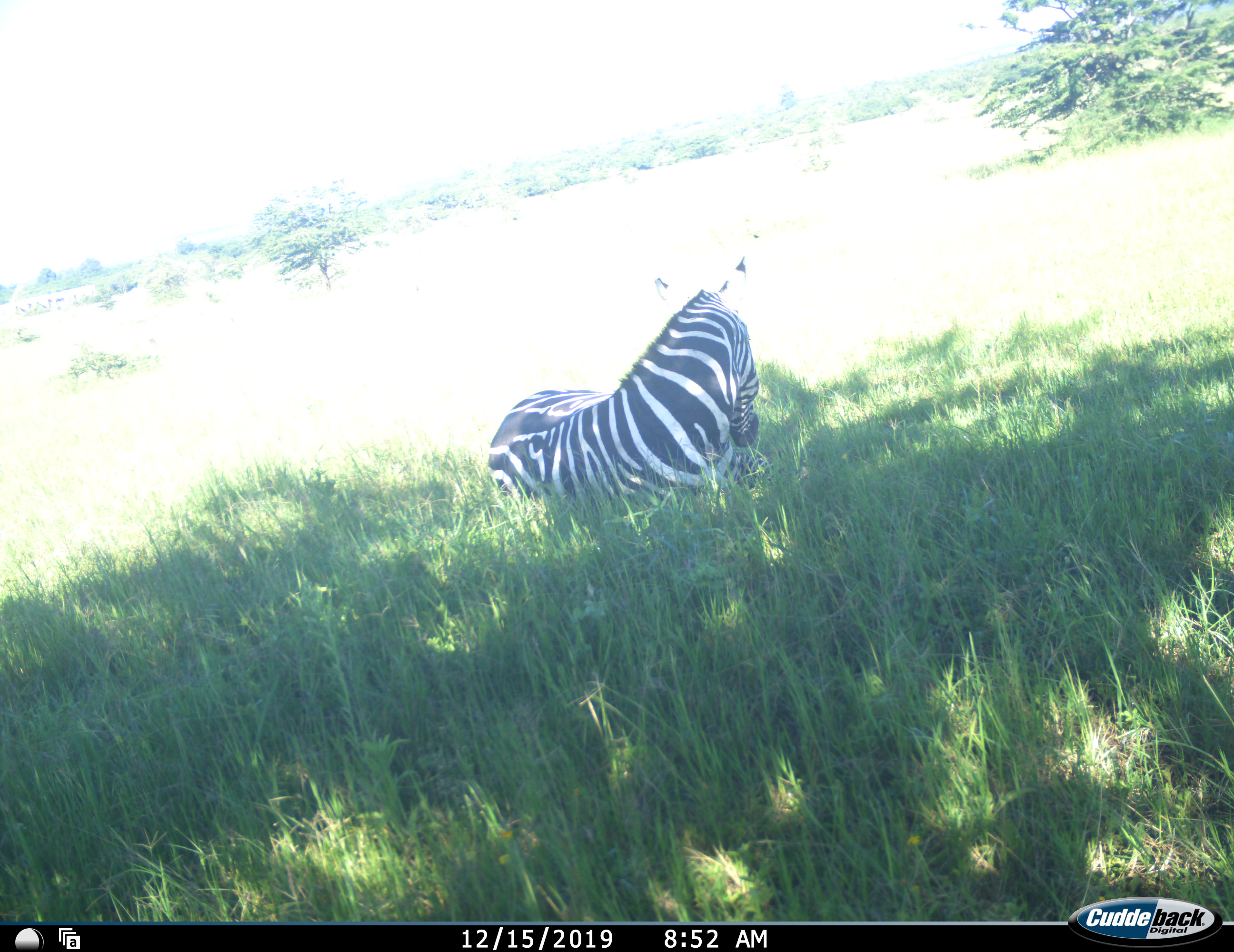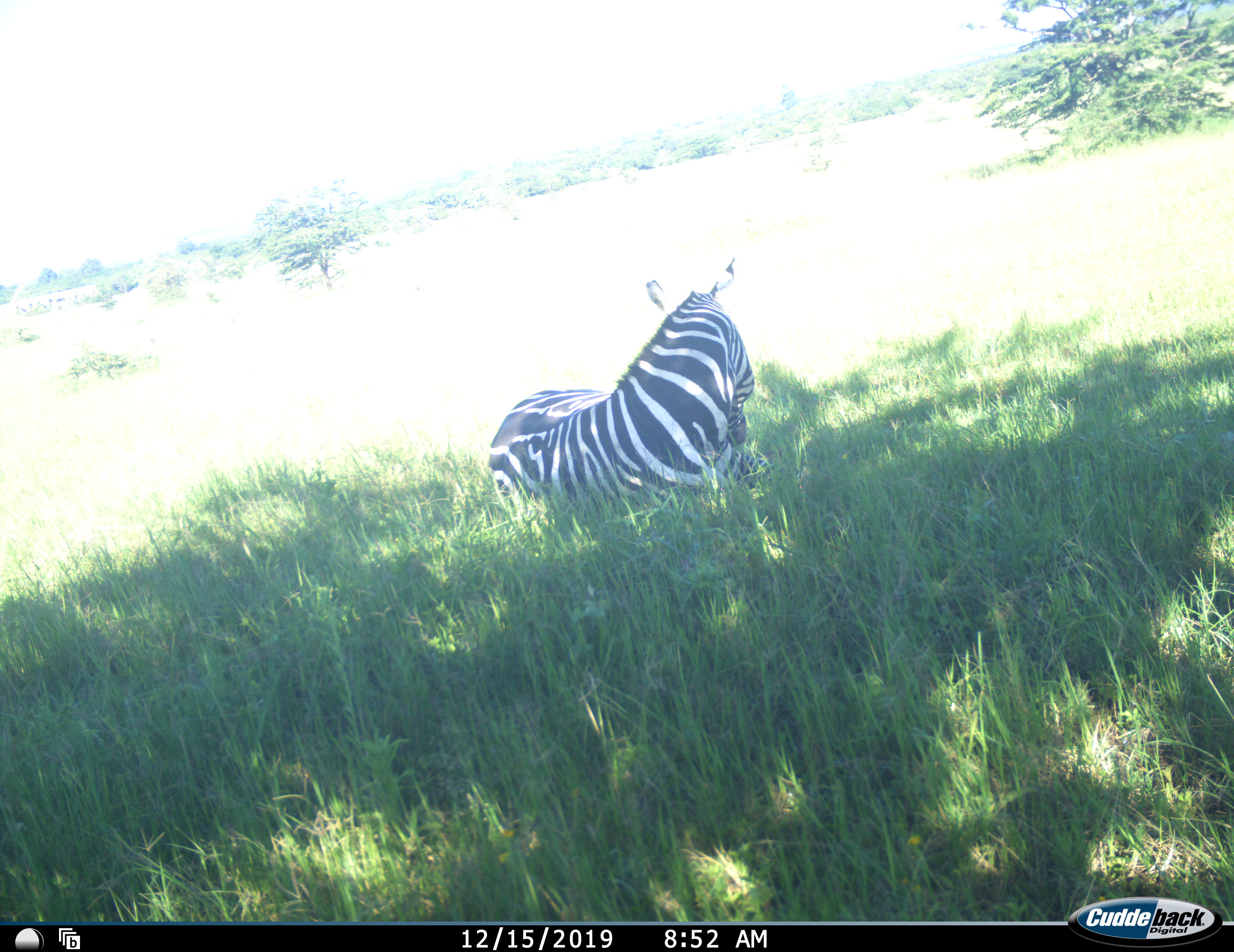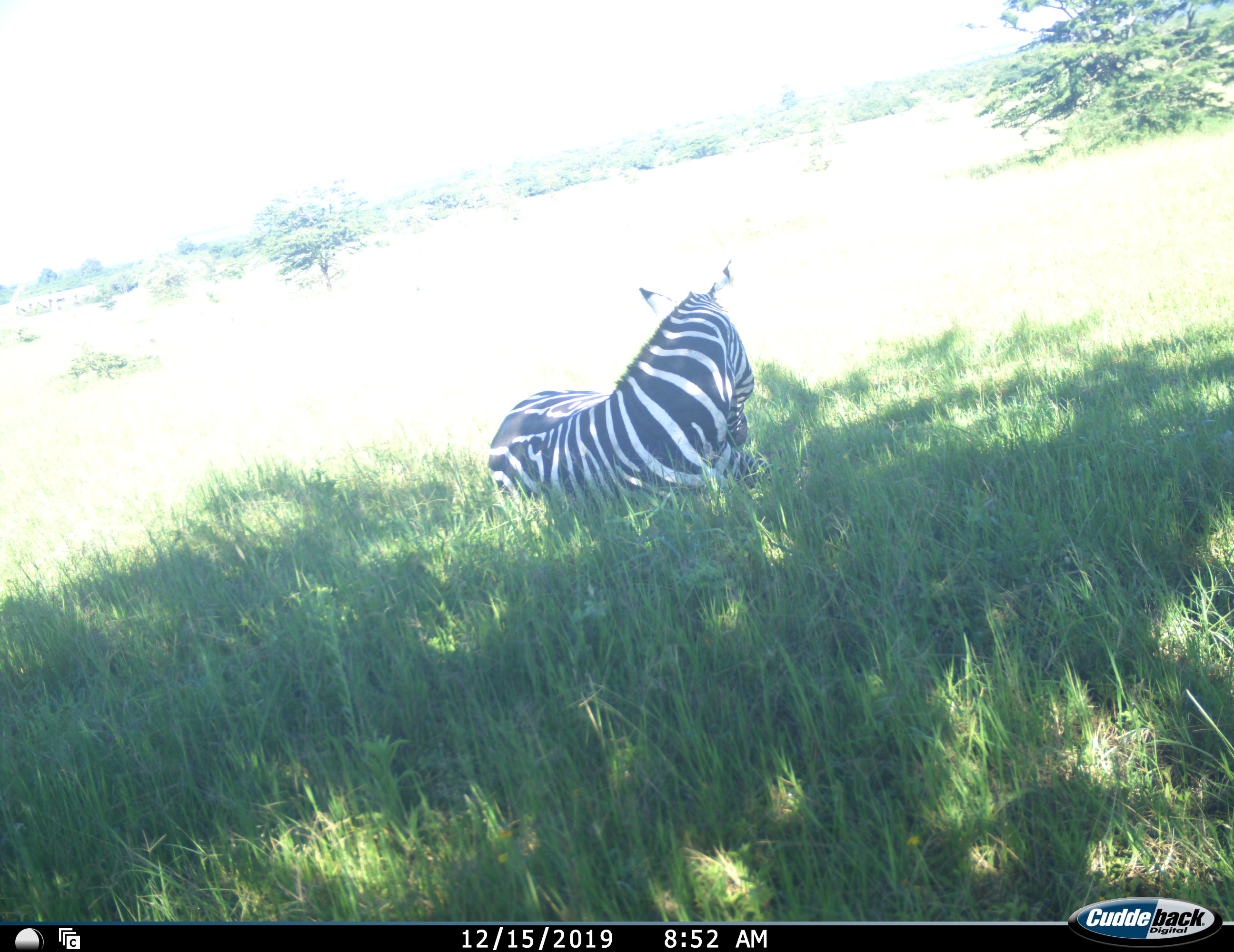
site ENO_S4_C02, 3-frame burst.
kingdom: Animalia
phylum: Chordata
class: Mammalia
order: Perissodactyla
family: Equidae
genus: Equus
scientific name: Equus quagga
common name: plains zebra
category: zebraplains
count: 1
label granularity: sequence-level